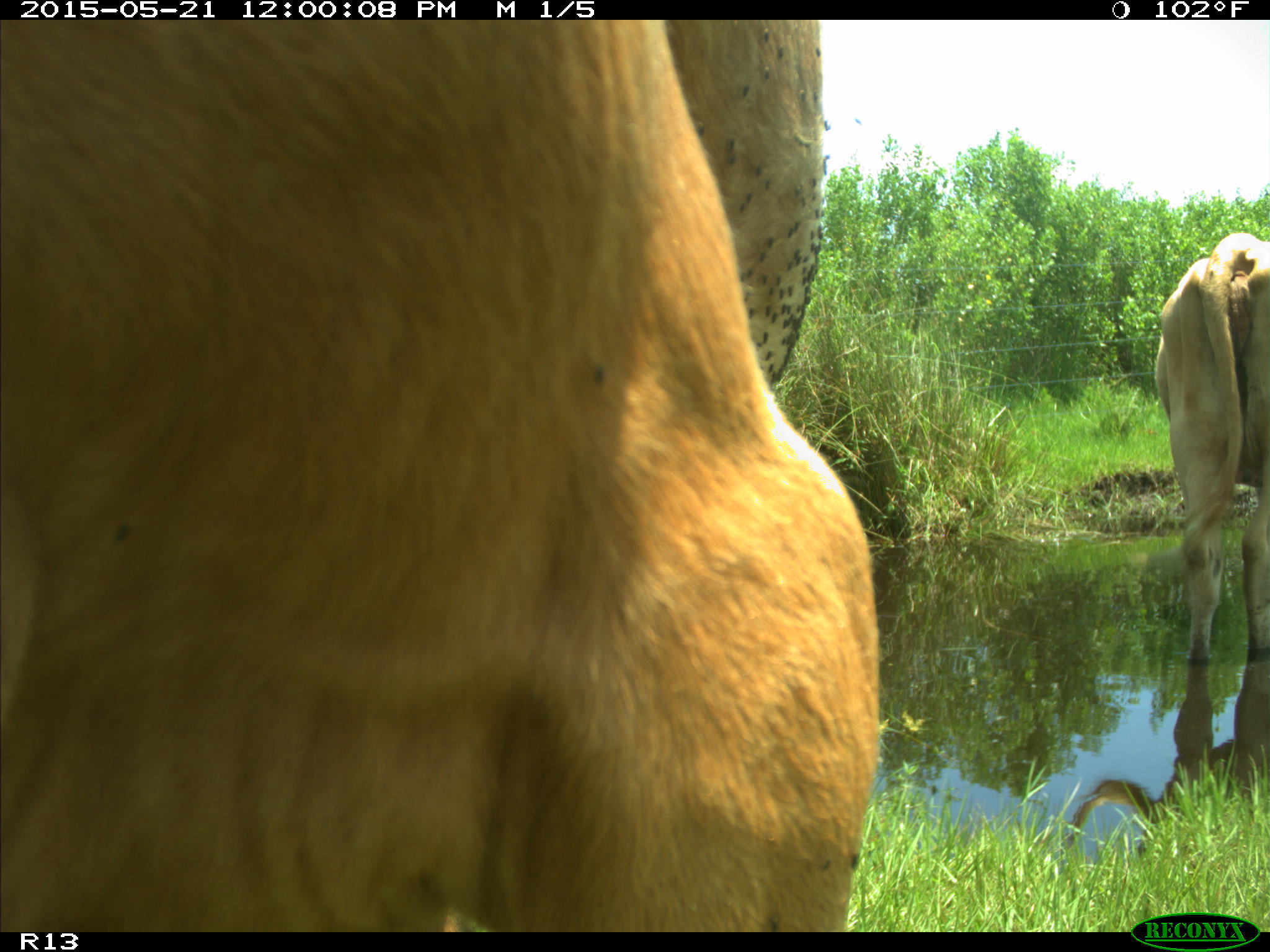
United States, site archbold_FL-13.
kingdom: Animalia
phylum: Chordata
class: Mammalia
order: Artiodactyla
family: Bovidae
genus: Bos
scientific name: Bos taurus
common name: domestic cow